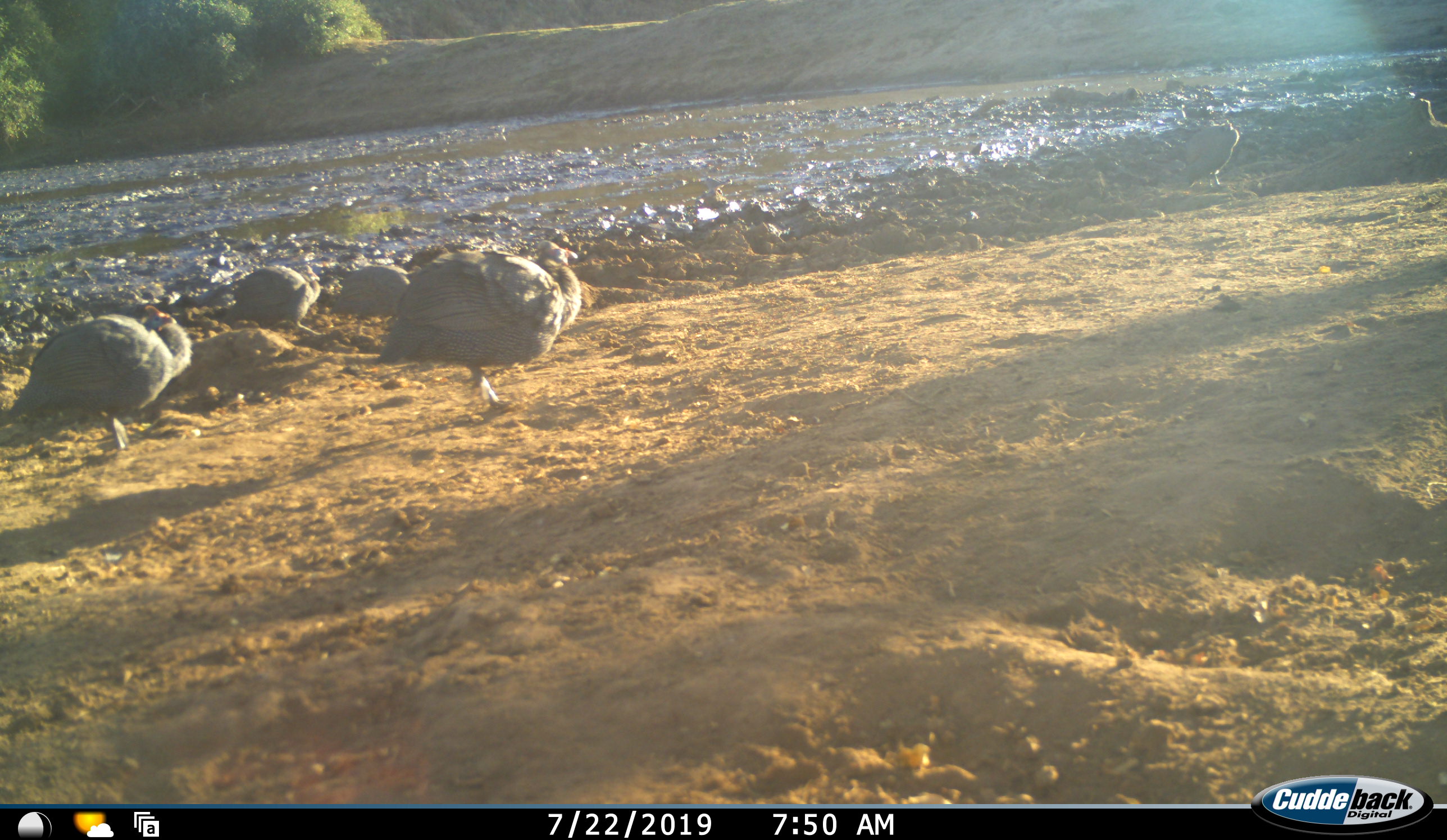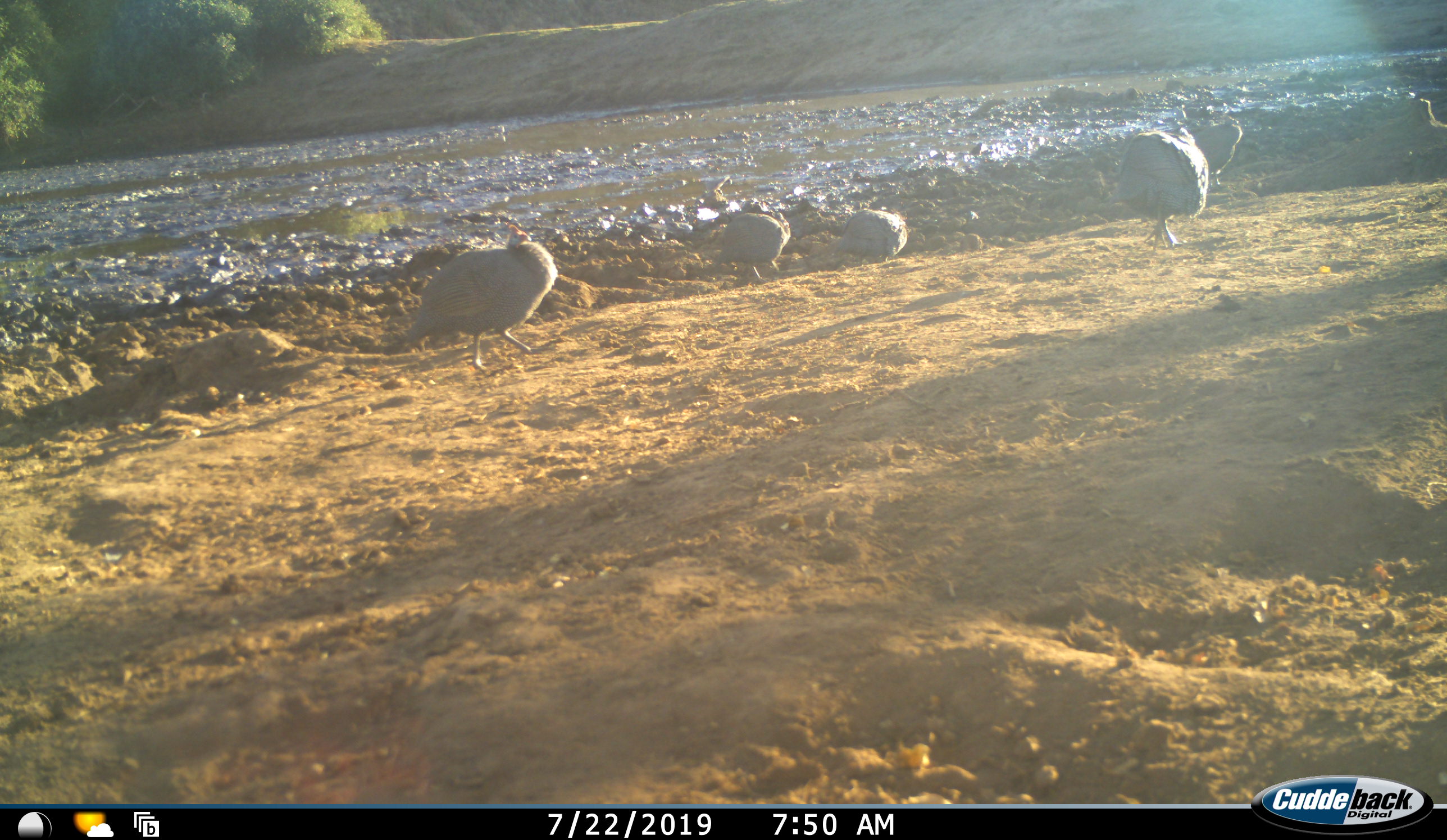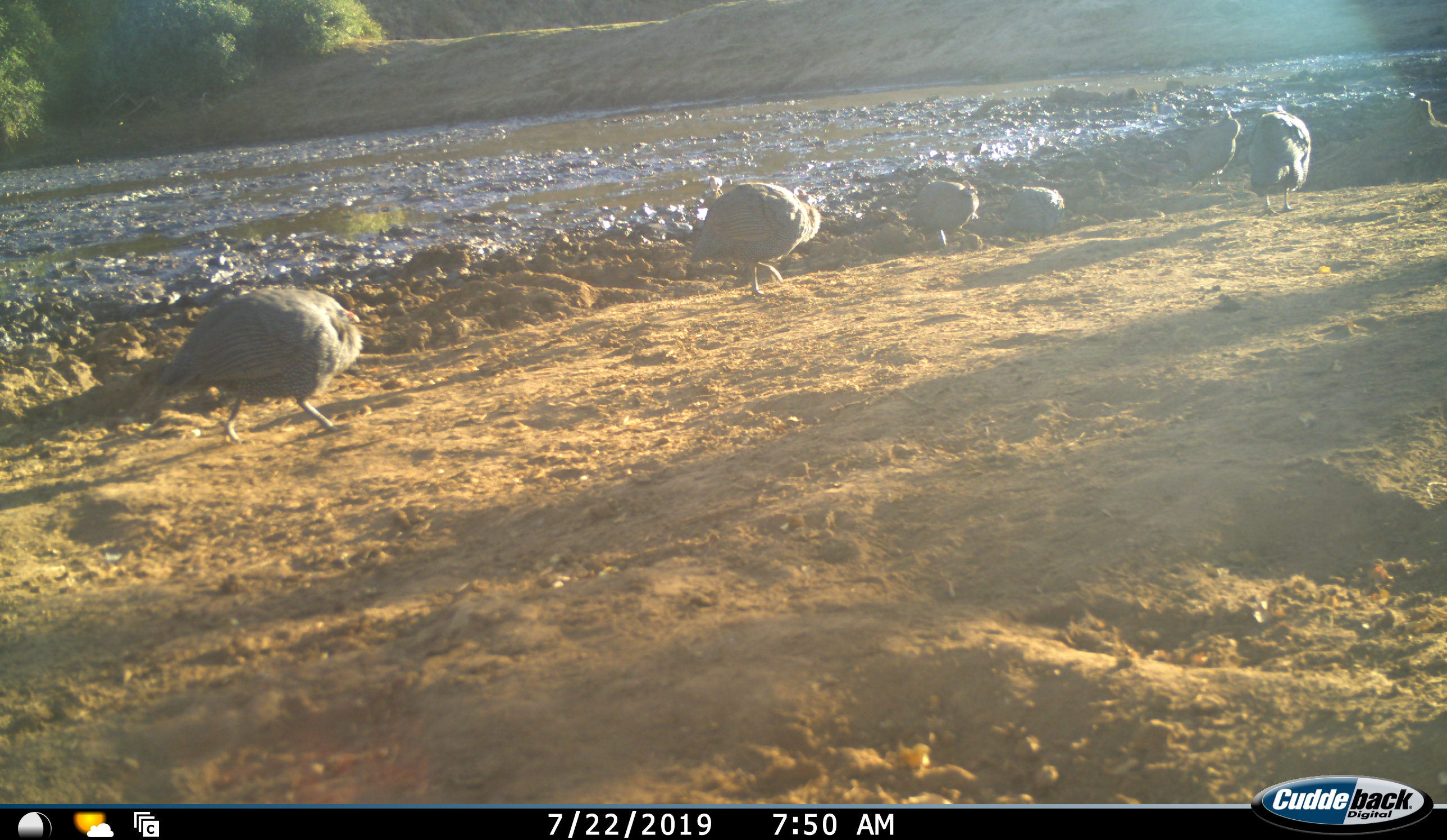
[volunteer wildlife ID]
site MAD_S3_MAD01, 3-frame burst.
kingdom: Animalia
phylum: Chordata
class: Aves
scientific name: Aves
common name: bird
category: birdother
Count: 5.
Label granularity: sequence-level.